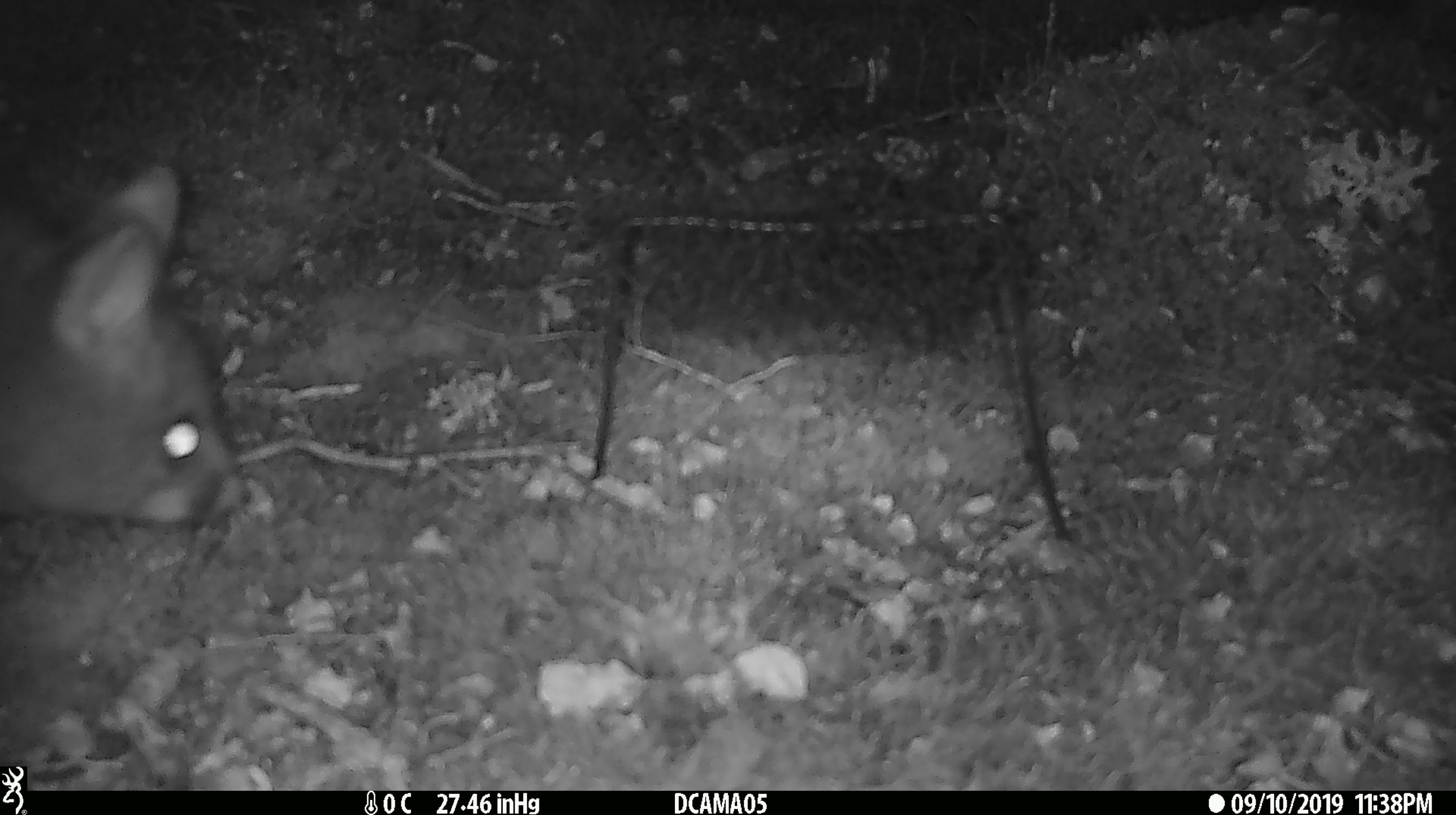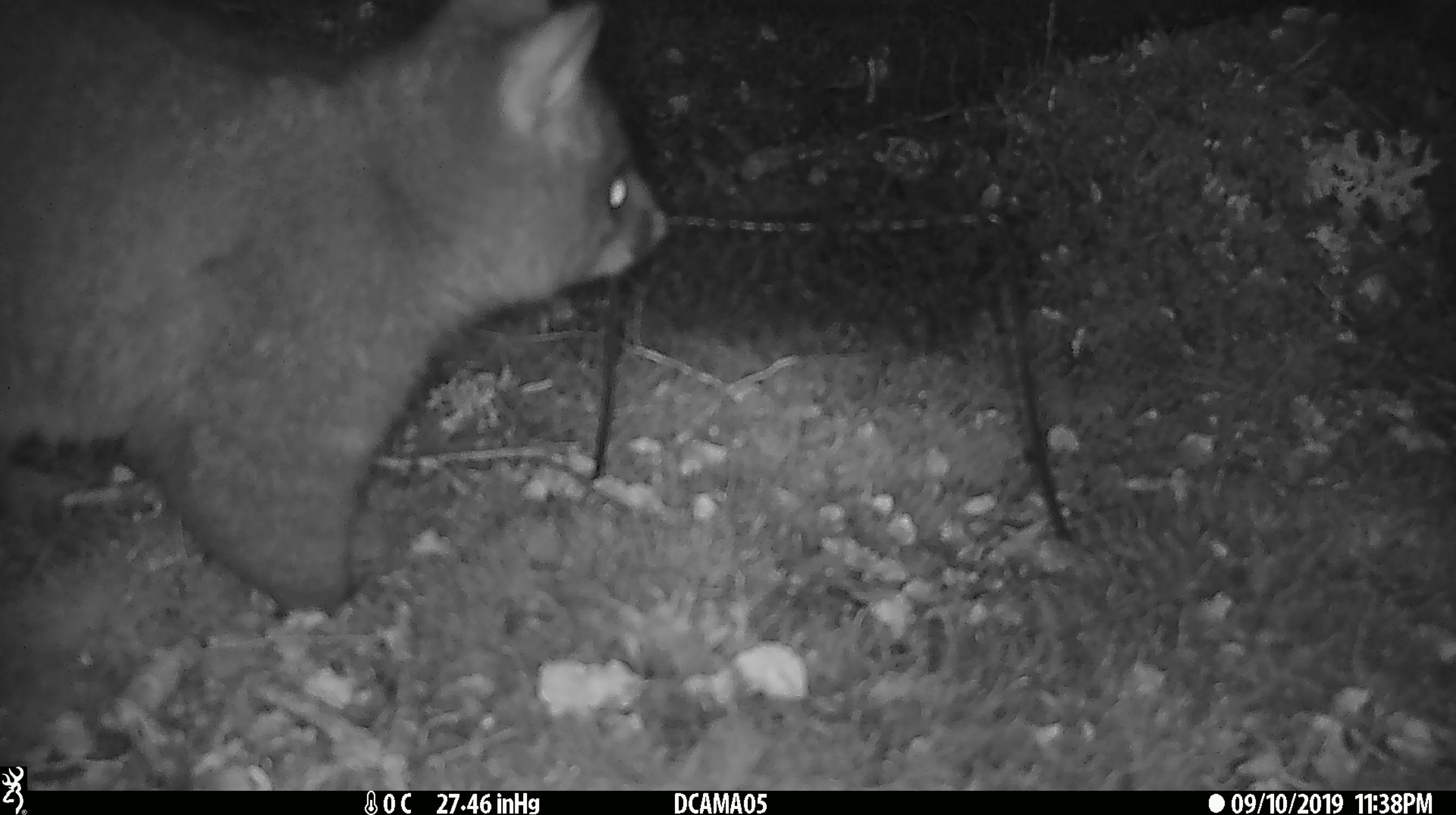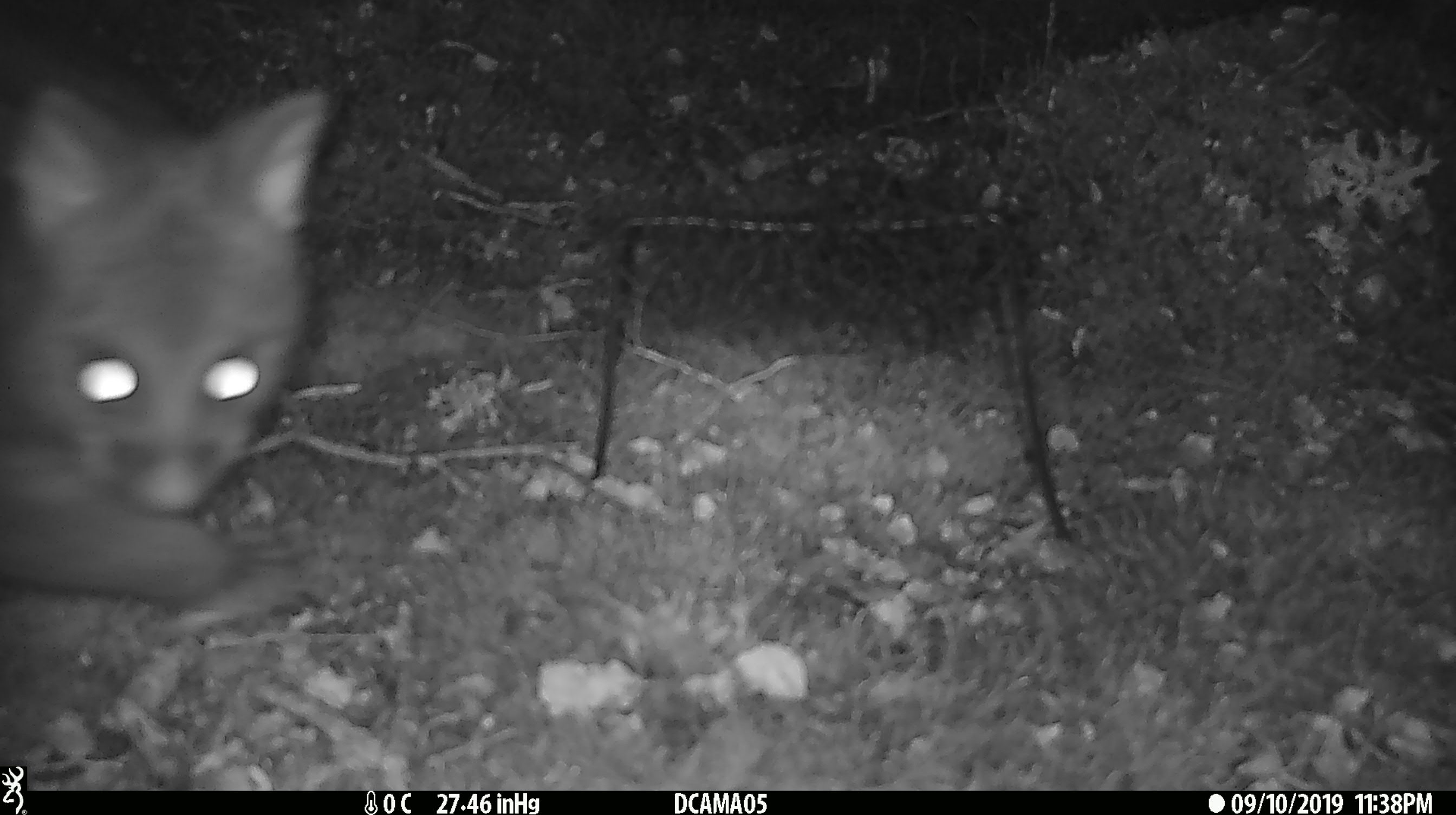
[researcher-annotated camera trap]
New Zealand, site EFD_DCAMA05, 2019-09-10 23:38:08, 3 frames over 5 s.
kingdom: Animalia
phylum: Chordata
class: Mammalia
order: Diprotodontia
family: Phalangeridae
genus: Trichosurus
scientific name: Trichosurus vulpecula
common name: common brushtail possum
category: possum